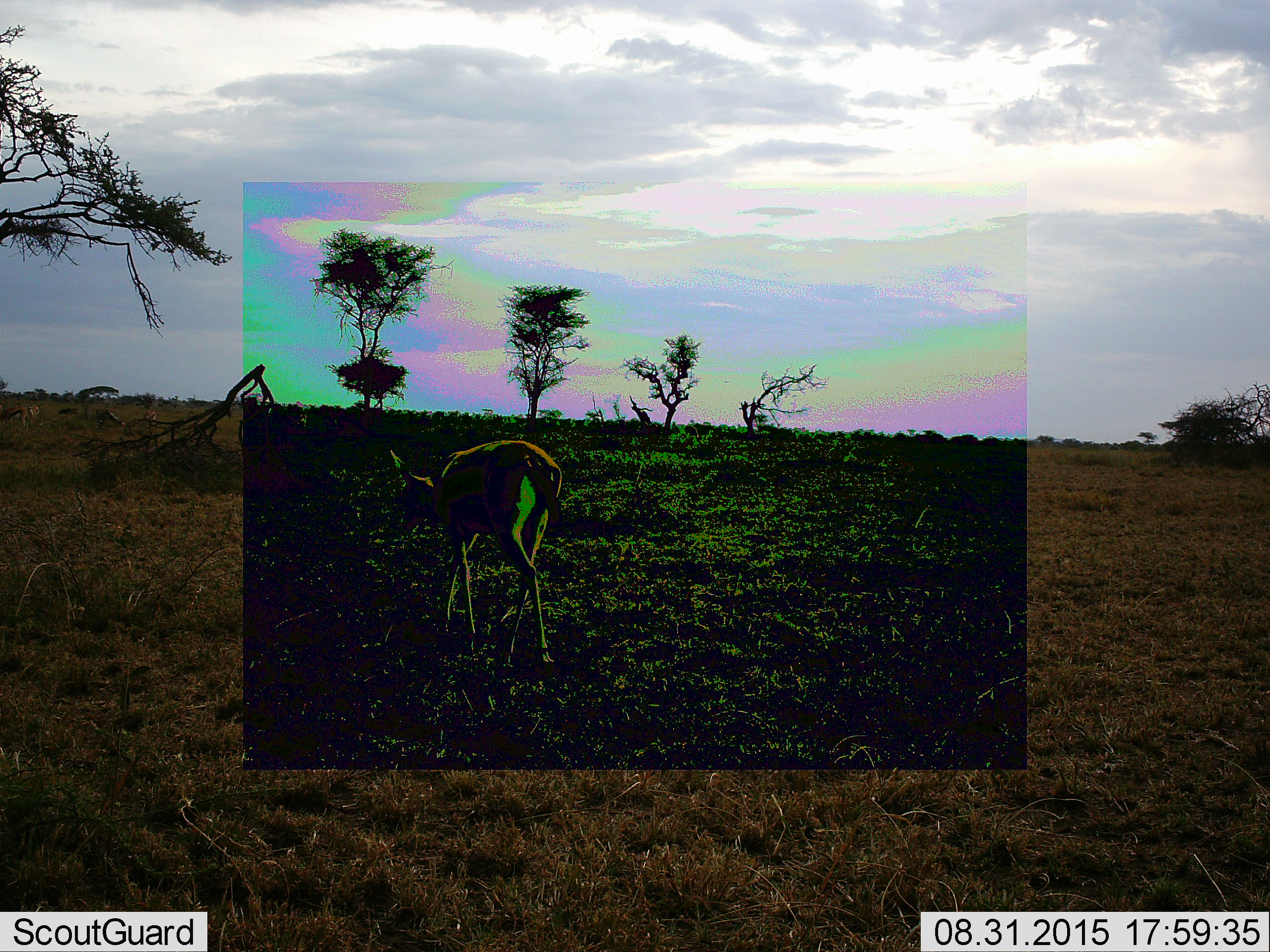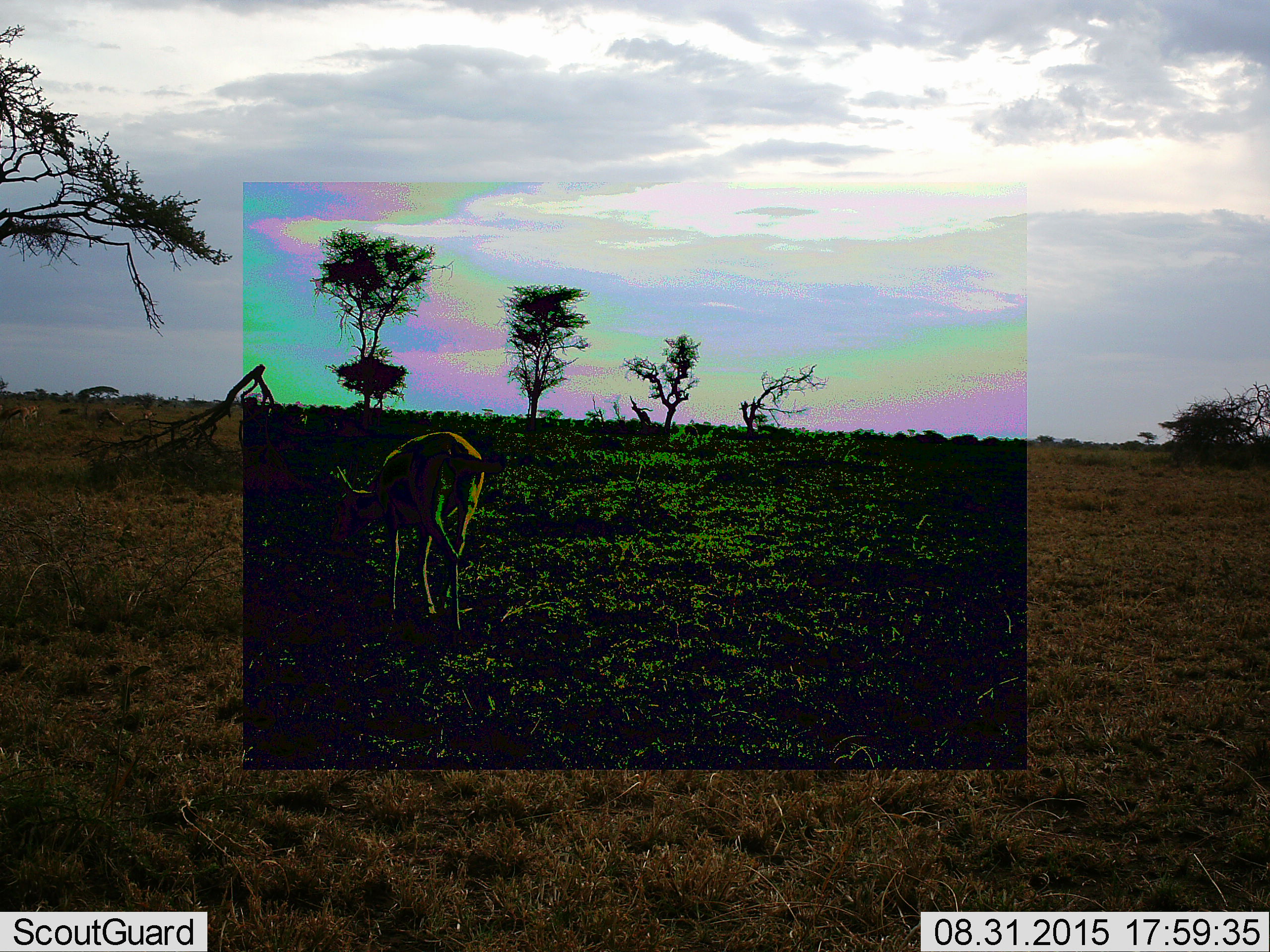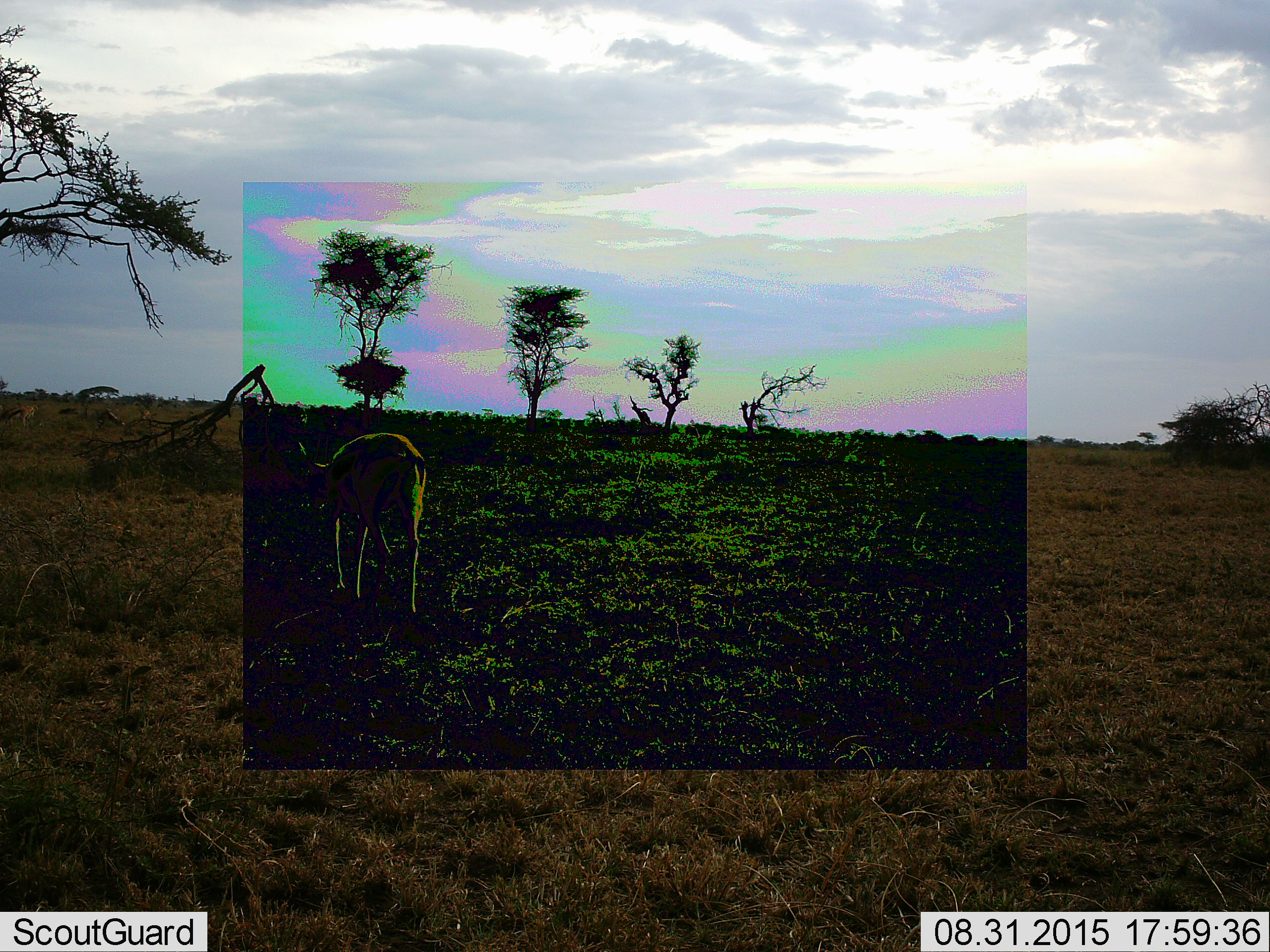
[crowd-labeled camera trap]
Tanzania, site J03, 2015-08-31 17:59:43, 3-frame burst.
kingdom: Animalia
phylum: Chordata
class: Mammalia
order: Artiodactyla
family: Bovidae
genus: Eudorcas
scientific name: Eudorcas thomsonii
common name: thomson's gazelle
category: gazellethomsons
Gazellethomsons (thomson's gazelle) (Eudorcas thomsonii), count 1. Behavior (volunteer vote fractions): standing 29%, resting 0%, moving 100%, interacting 0%. Young present (vote fraction): 0%. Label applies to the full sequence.